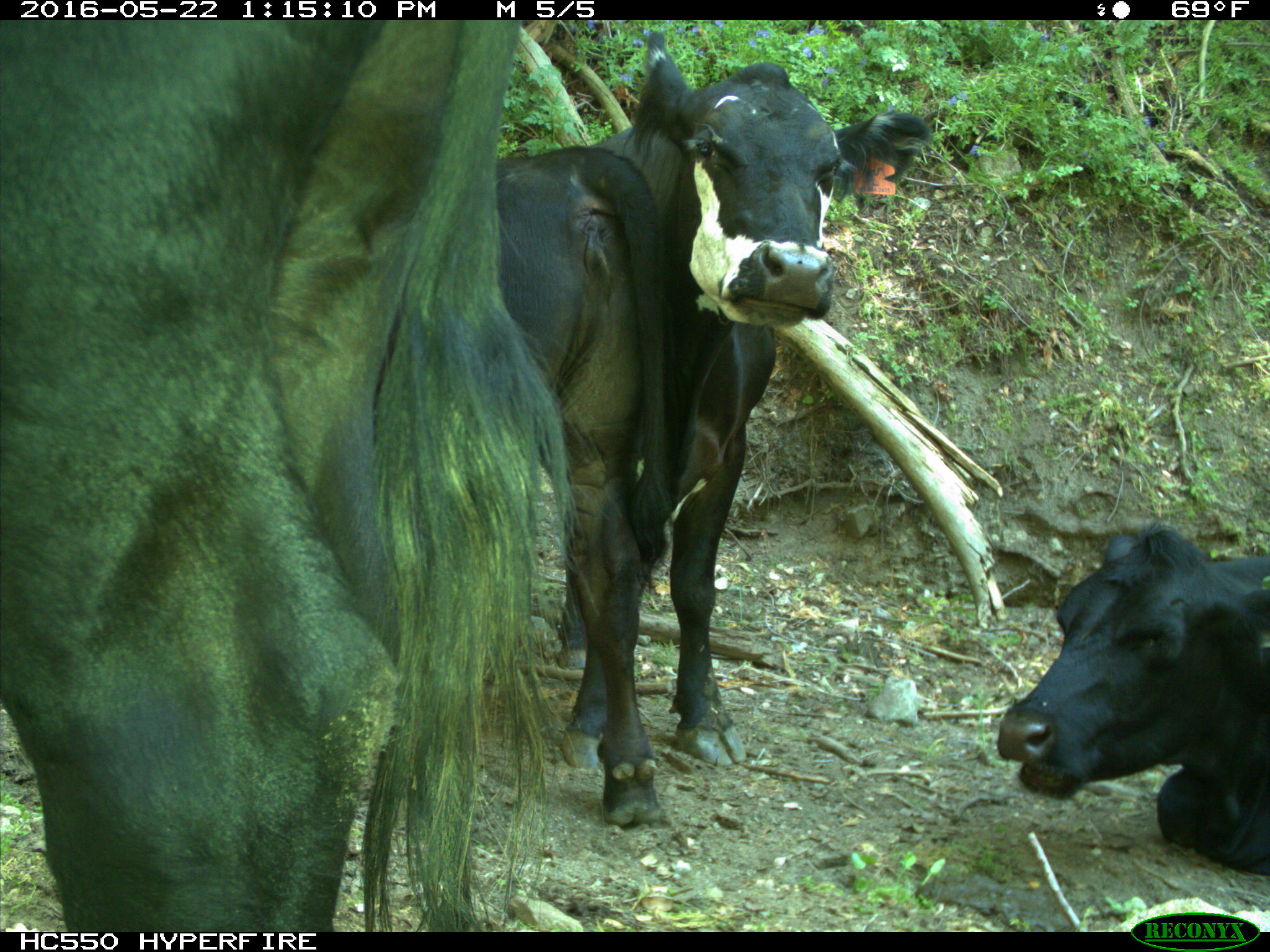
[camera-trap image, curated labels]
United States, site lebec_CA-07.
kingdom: Animalia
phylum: Chordata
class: Mammalia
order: Artiodactyla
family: Bovidae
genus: Bos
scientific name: Bos taurus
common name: domestic cow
Bos taurus (domestic cow).